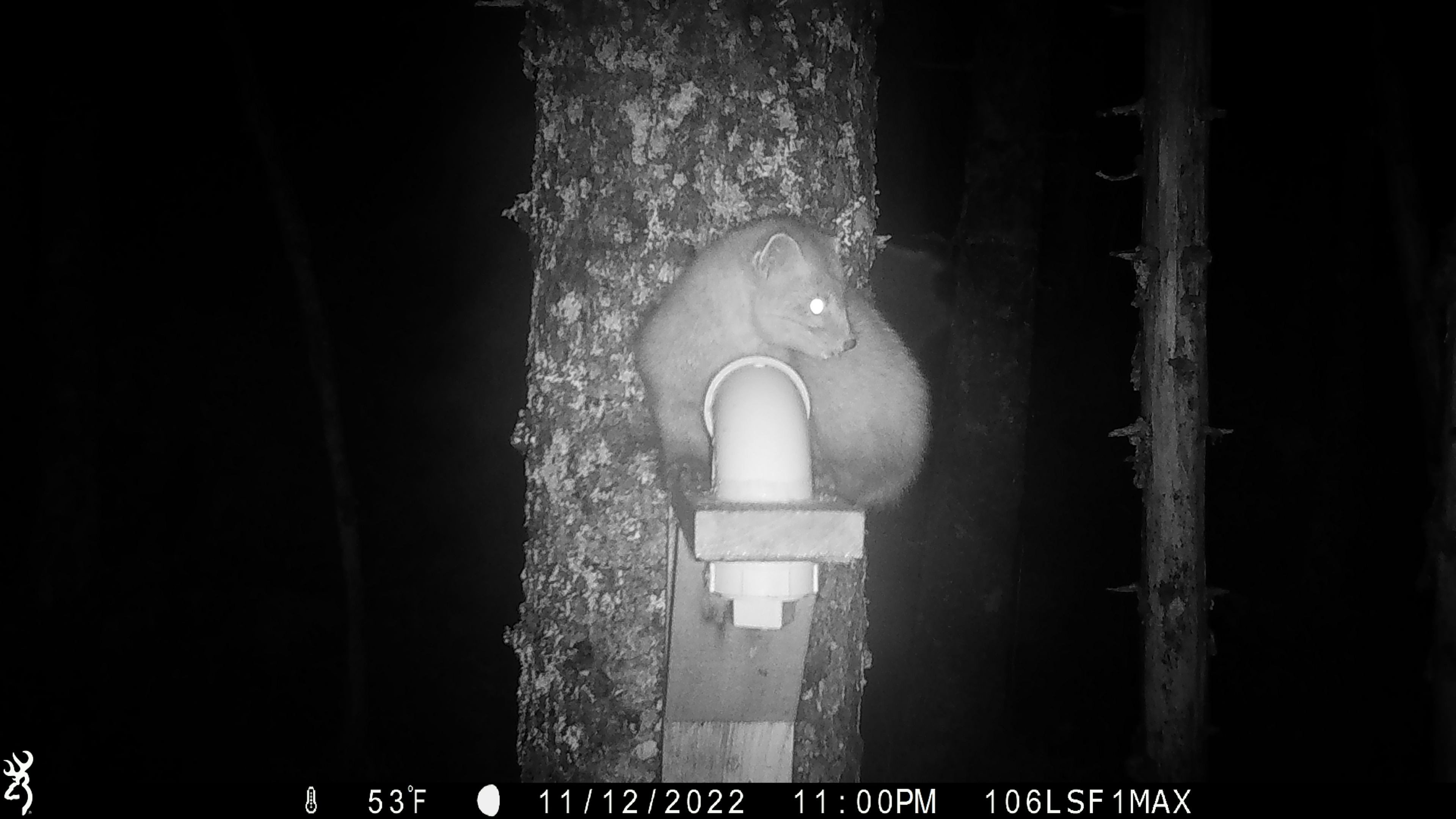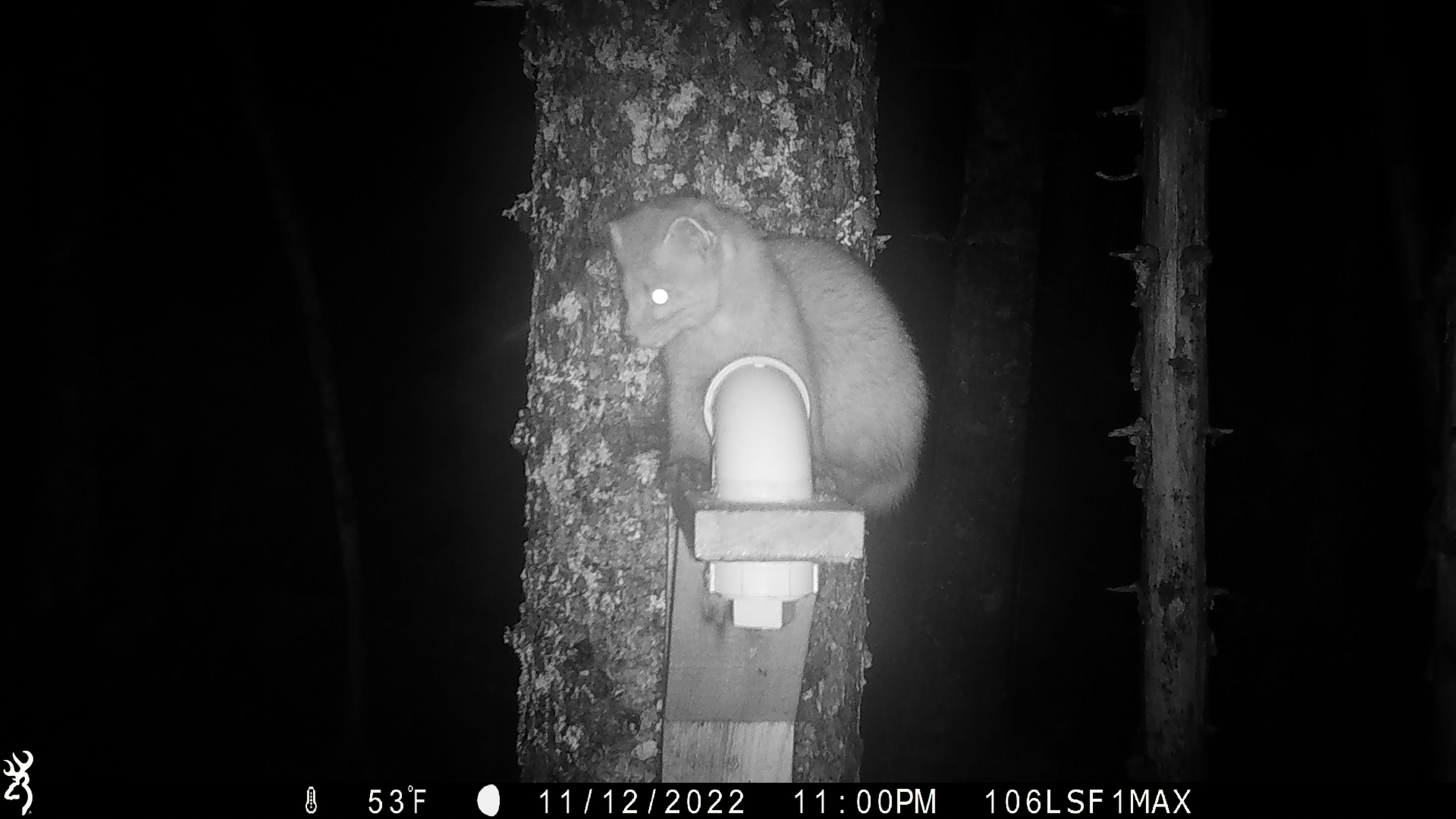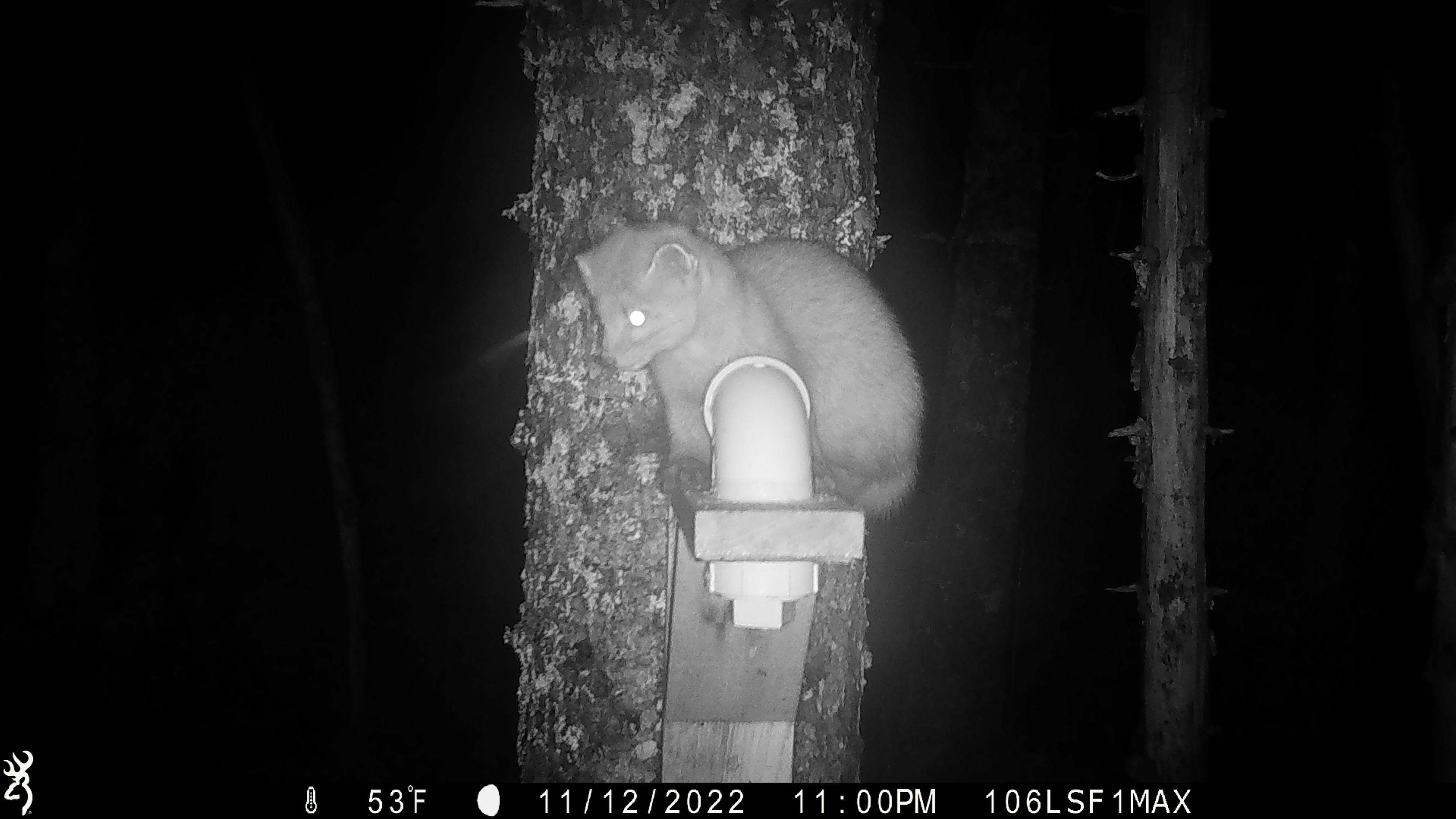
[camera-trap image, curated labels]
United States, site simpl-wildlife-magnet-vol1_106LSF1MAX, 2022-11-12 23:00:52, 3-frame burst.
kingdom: Animalia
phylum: Chordata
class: Mammalia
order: Carnivora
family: Mustelidae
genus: Martes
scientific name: Martes americana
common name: american marten